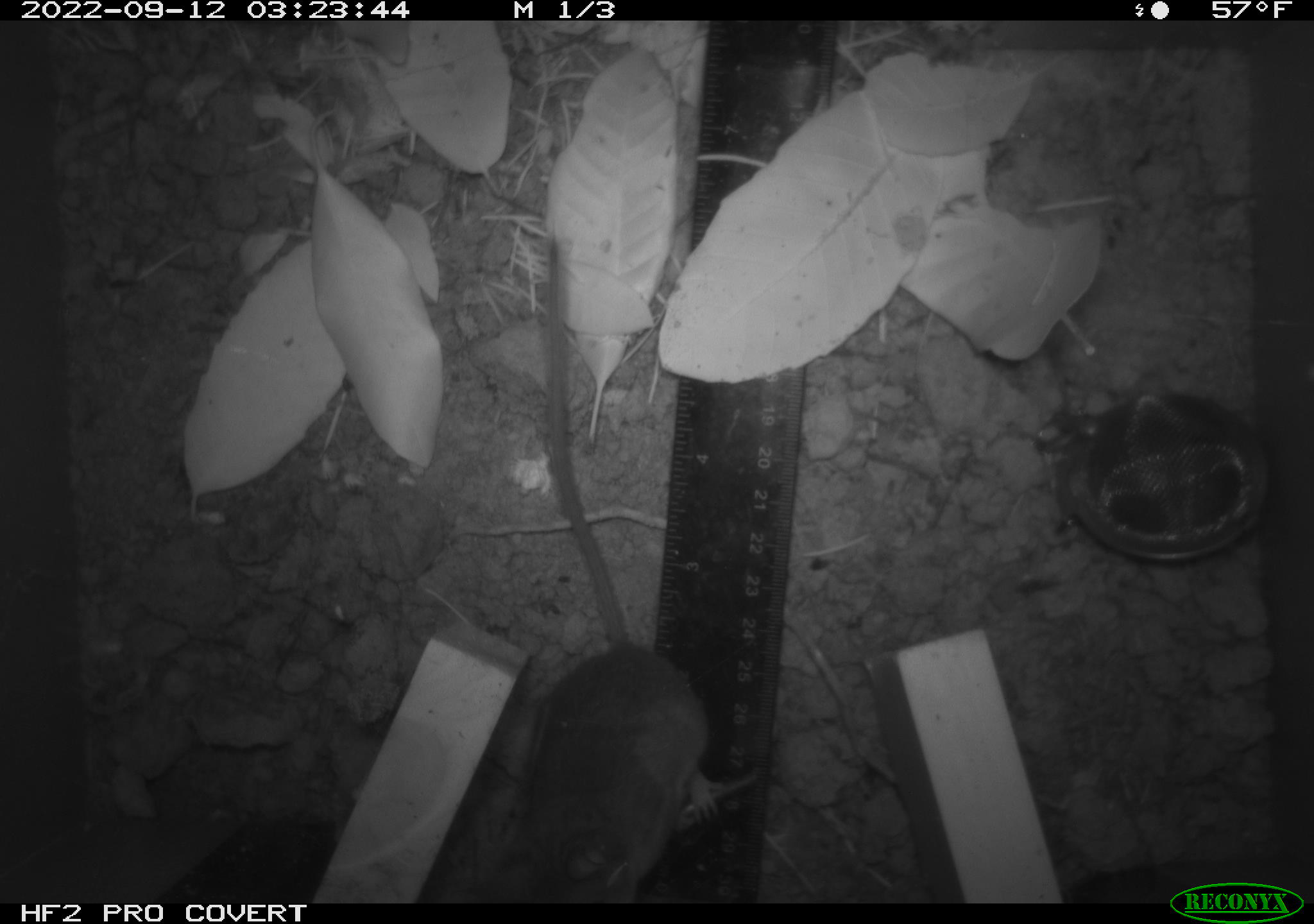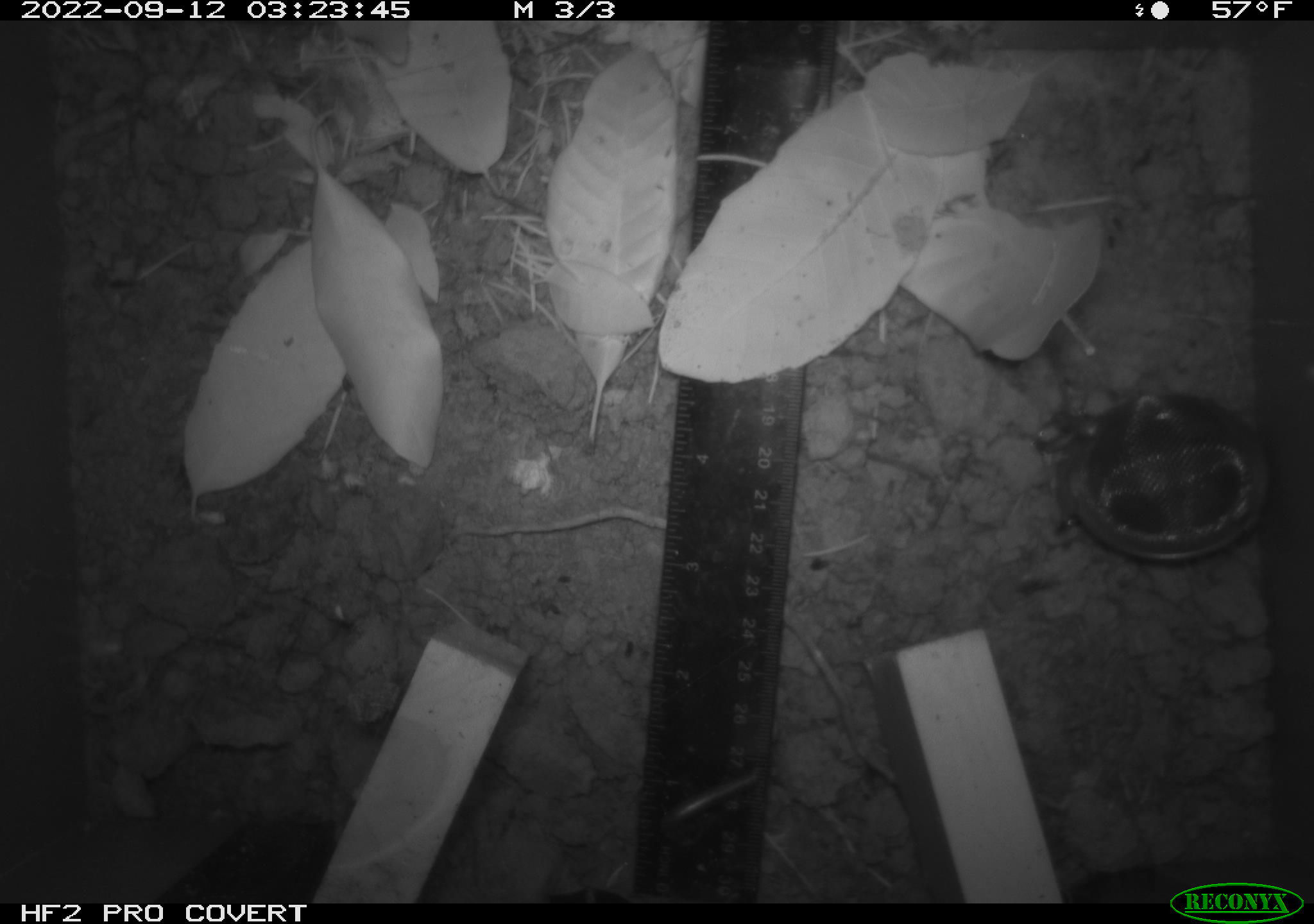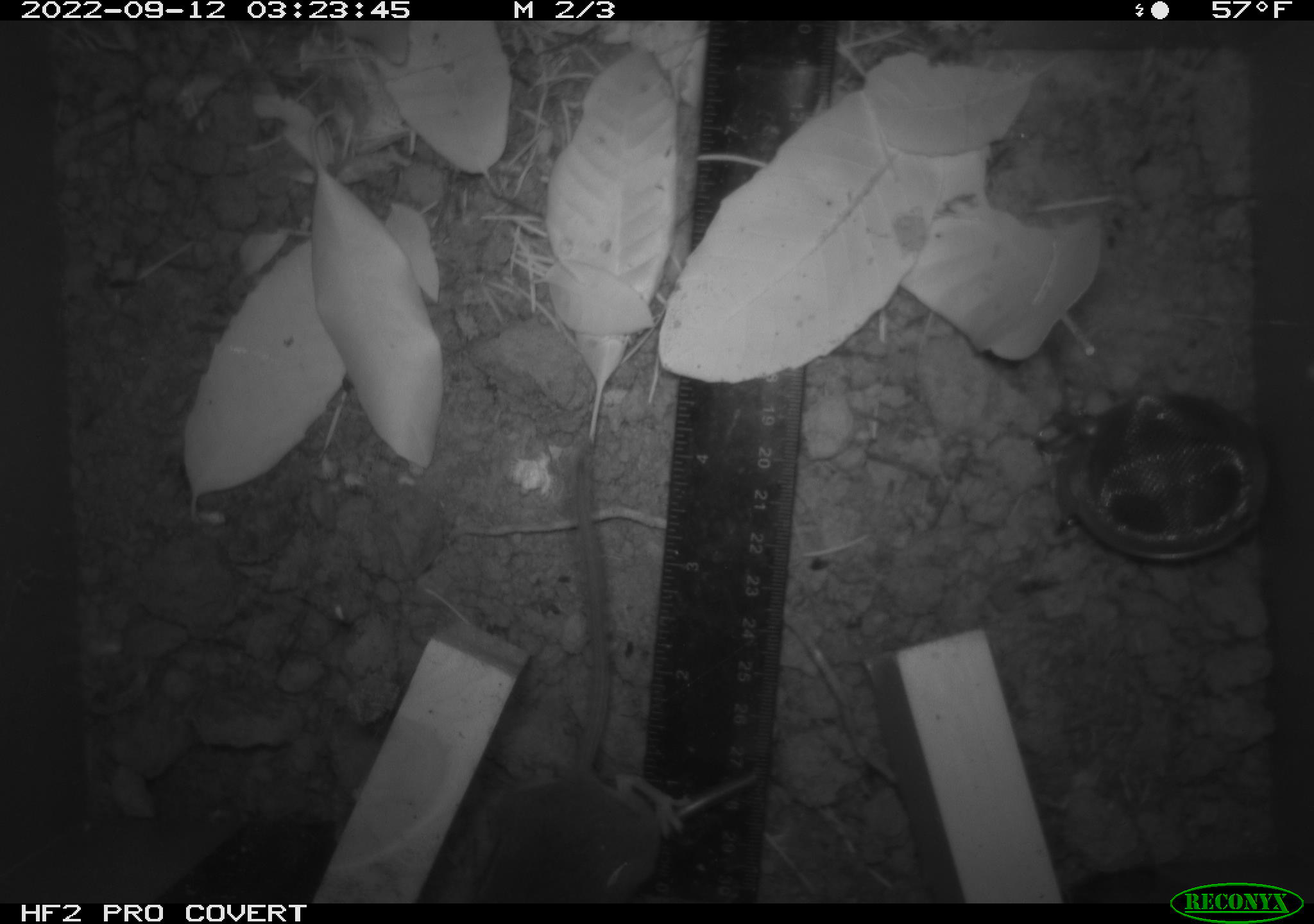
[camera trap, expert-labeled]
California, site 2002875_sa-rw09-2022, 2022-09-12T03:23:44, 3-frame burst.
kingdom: Animalia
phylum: Chordata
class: Mammalia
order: Rodentia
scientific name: Rodentia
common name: rodent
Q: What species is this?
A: Rodent (Rodentia).